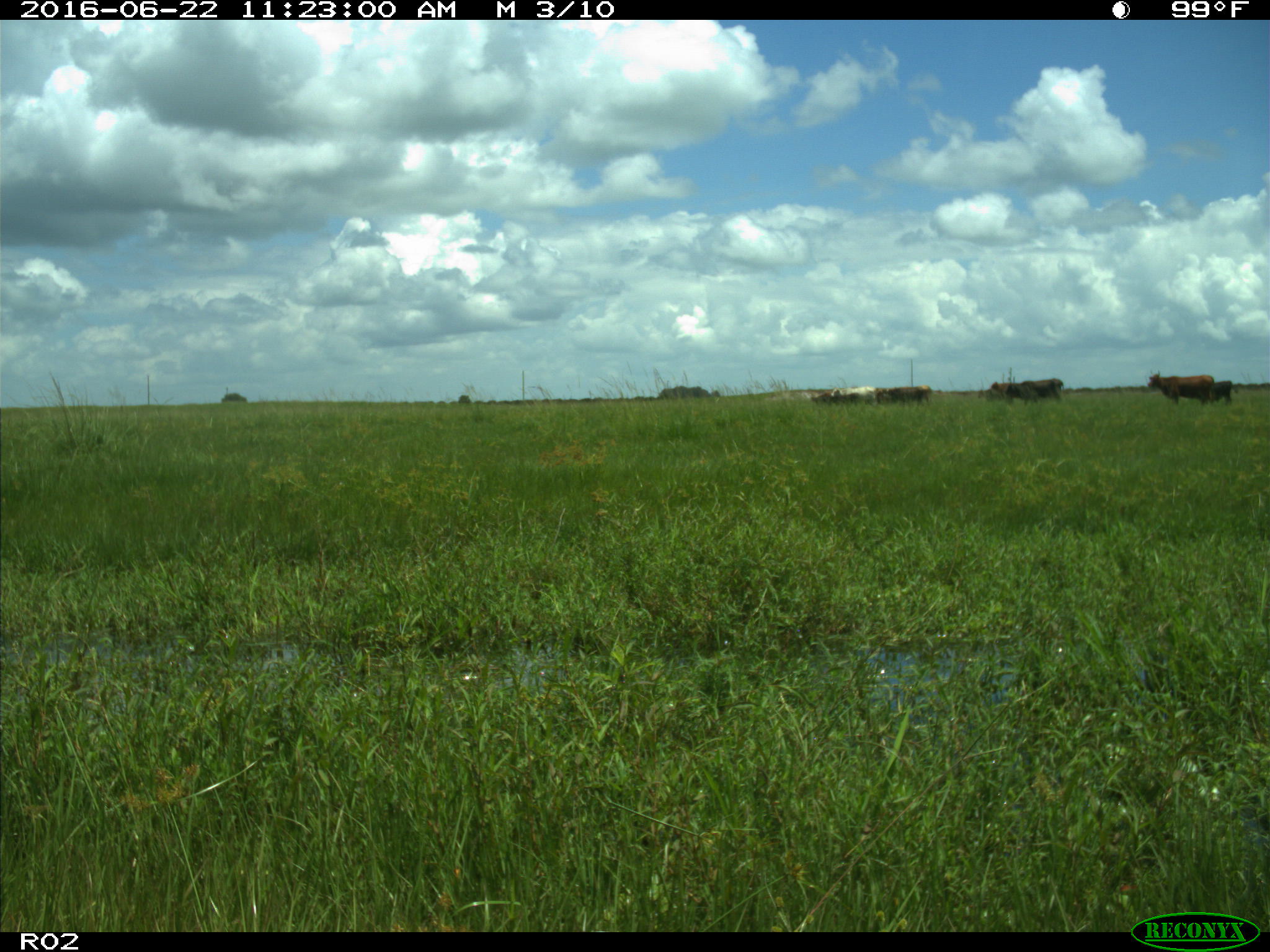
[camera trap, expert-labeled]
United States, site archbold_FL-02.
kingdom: Animalia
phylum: Chordata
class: Mammalia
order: Artiodactyla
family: Bovidae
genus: Bos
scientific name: Bos taurus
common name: domestic cow